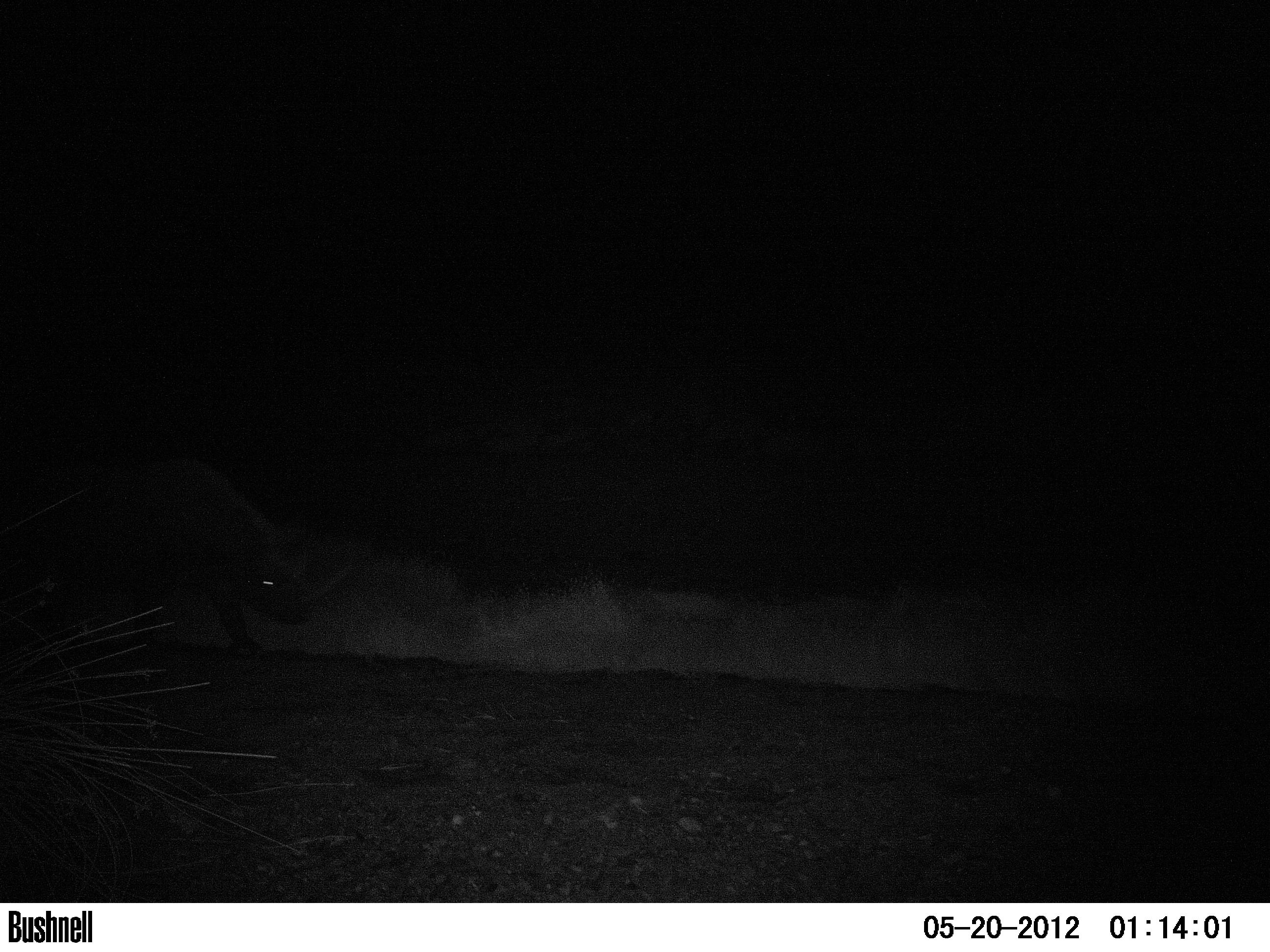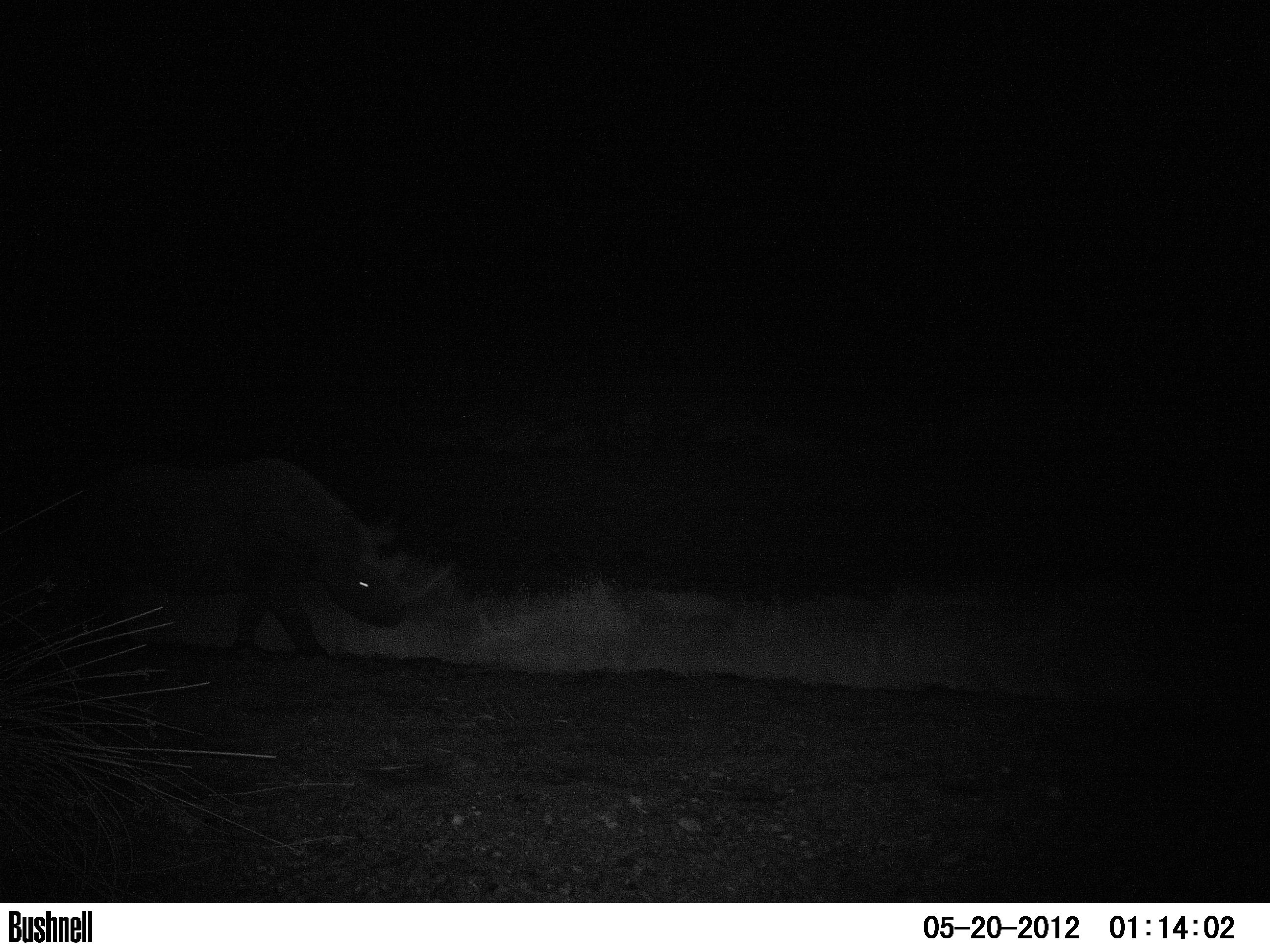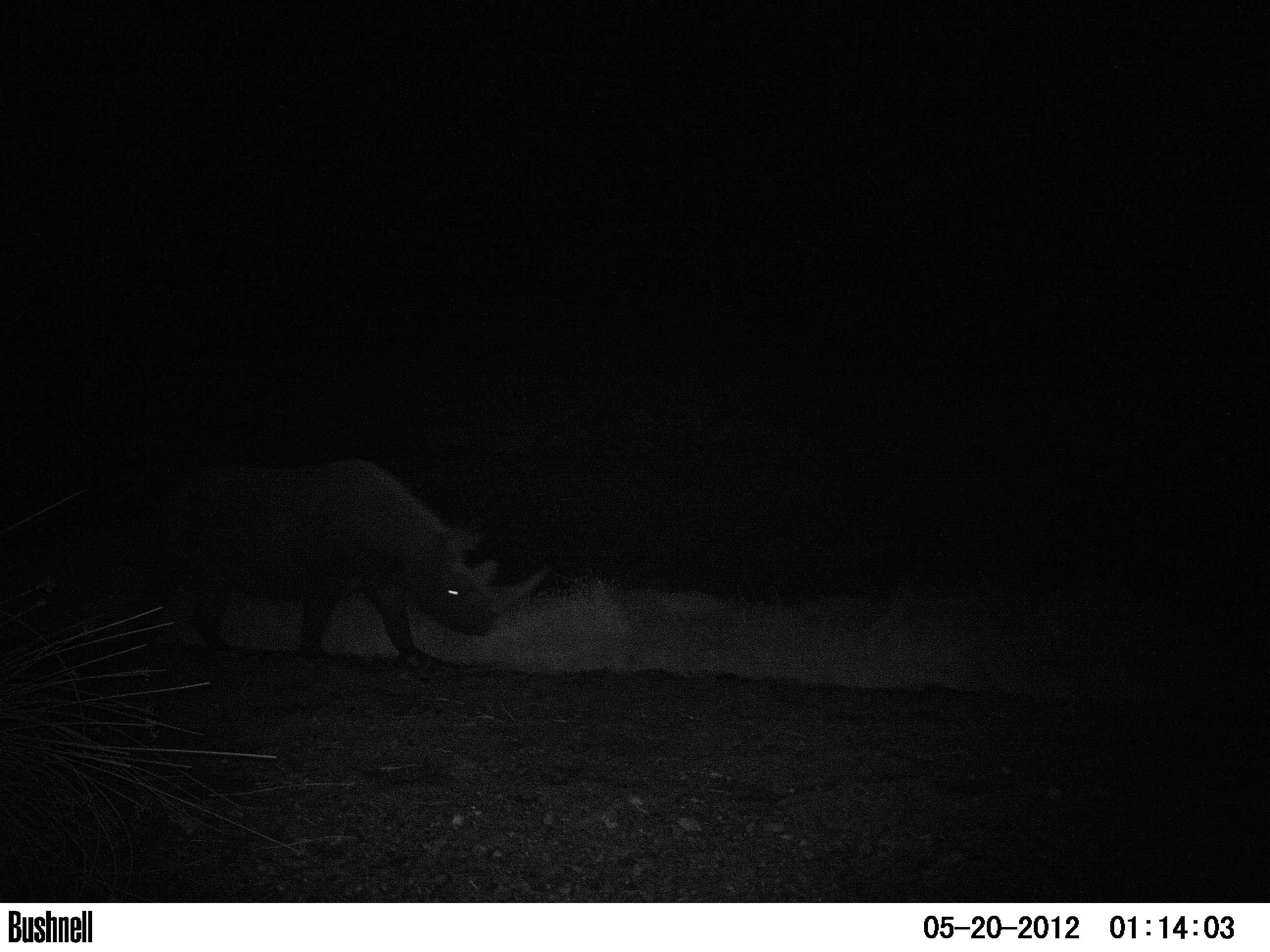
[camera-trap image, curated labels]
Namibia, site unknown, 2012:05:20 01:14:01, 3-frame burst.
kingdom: Animalia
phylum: Chordata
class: Mammalia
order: Perissodactyla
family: Rhinocerotidae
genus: Diceros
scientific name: Diceros bicornis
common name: black rhinoceros